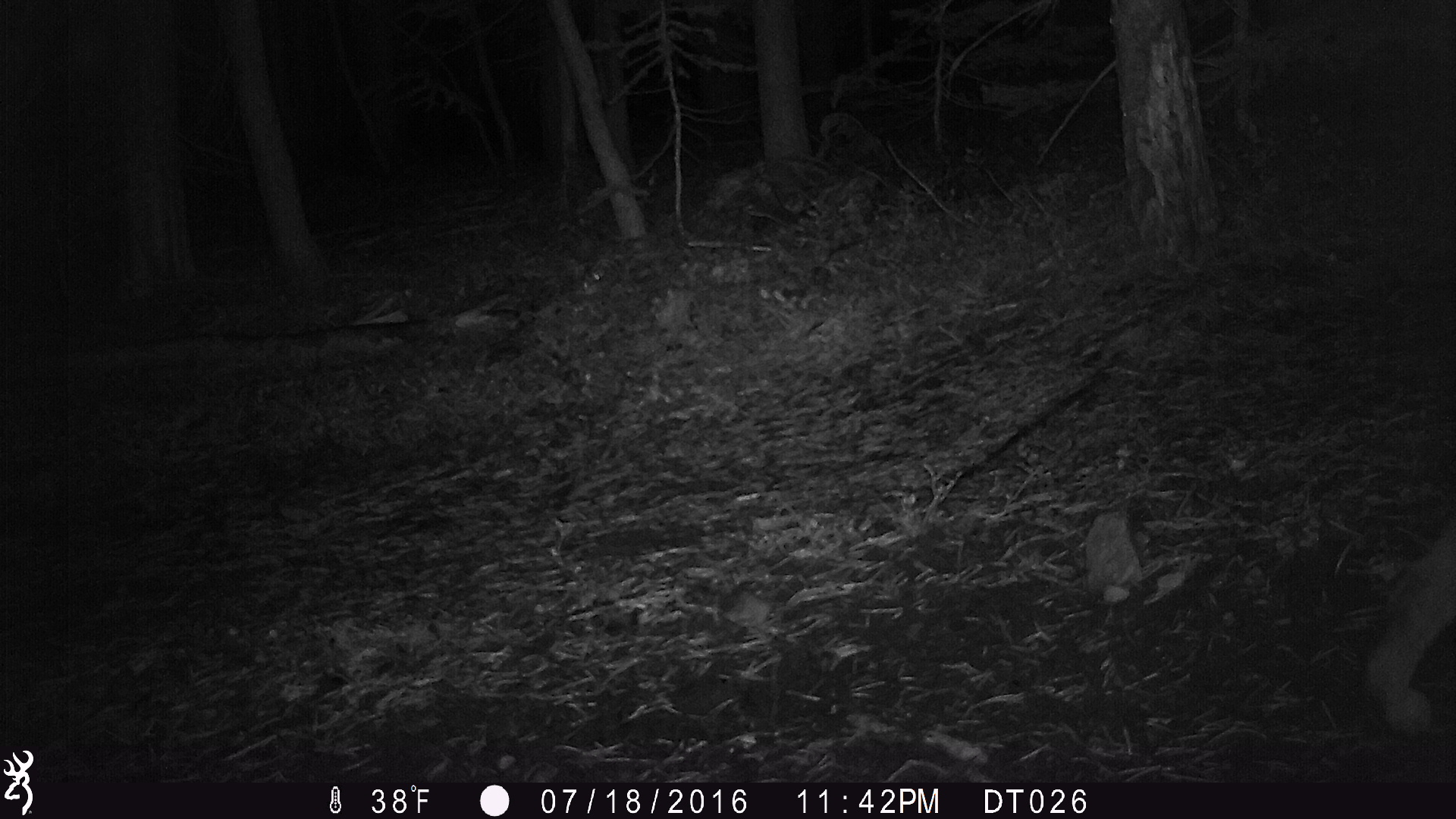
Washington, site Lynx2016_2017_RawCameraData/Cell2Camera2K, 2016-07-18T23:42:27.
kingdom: Animalia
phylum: Chordata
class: Mammalia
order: Carnivora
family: Felidae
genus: Lynx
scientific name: Lynx rufus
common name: bobcat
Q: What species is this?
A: Lynx rufus (bobcat).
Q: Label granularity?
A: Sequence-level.